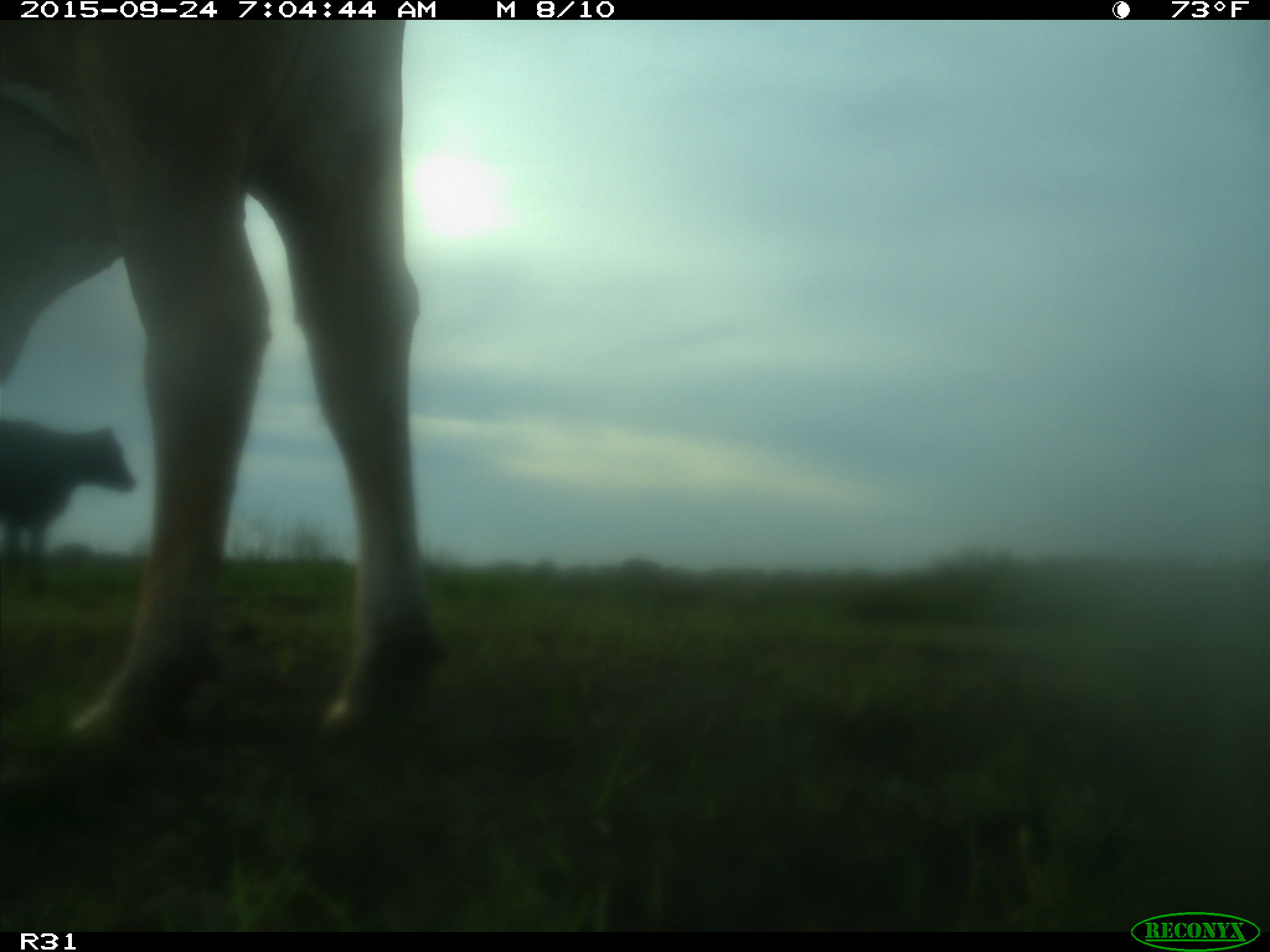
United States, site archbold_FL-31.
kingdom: Animalia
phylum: Chordata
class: Mammalia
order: Artiodactyla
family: Bovidae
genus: Bos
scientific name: Bos taurus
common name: domestic cow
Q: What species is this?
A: Bos taurus (domestic cow).